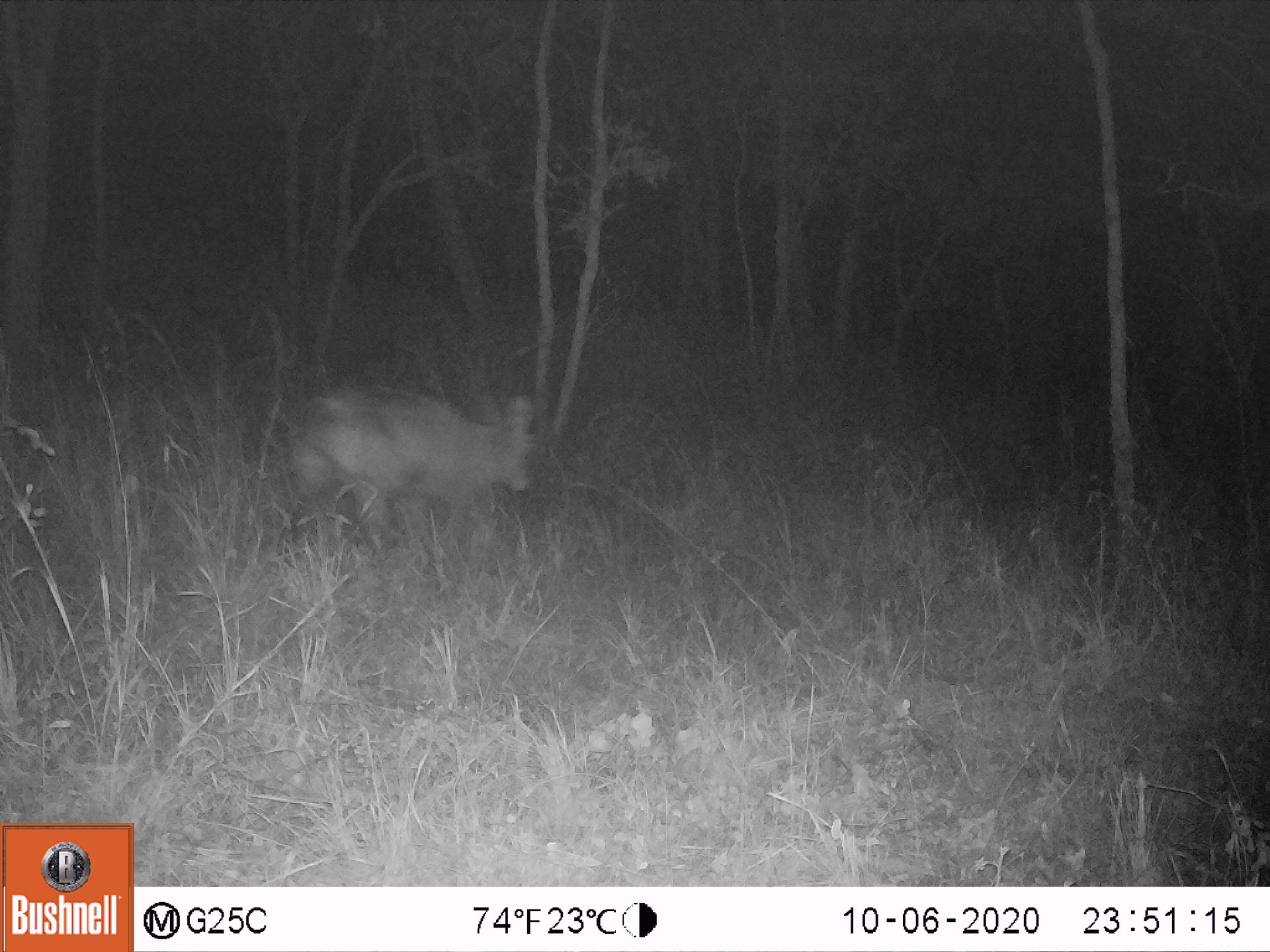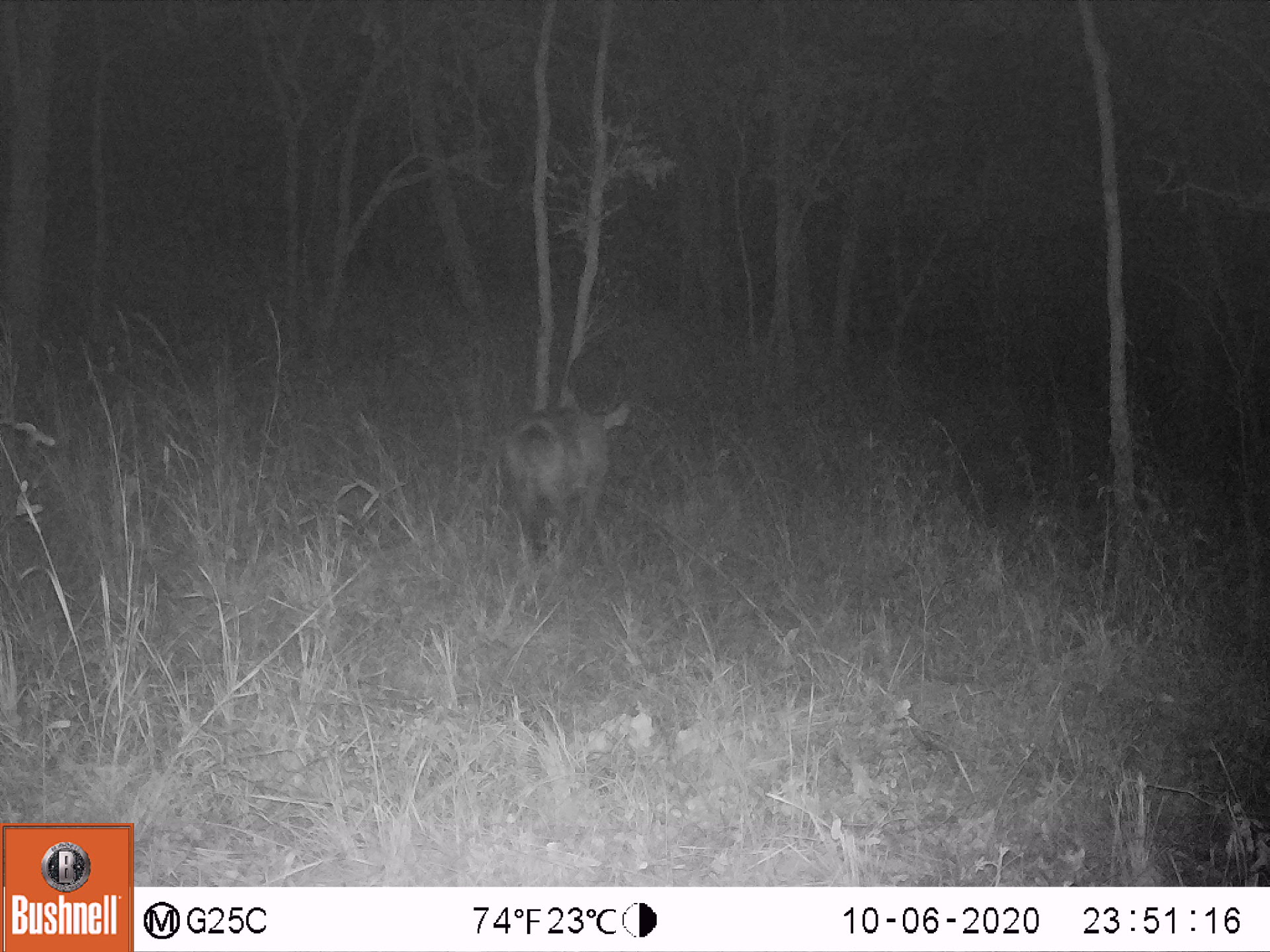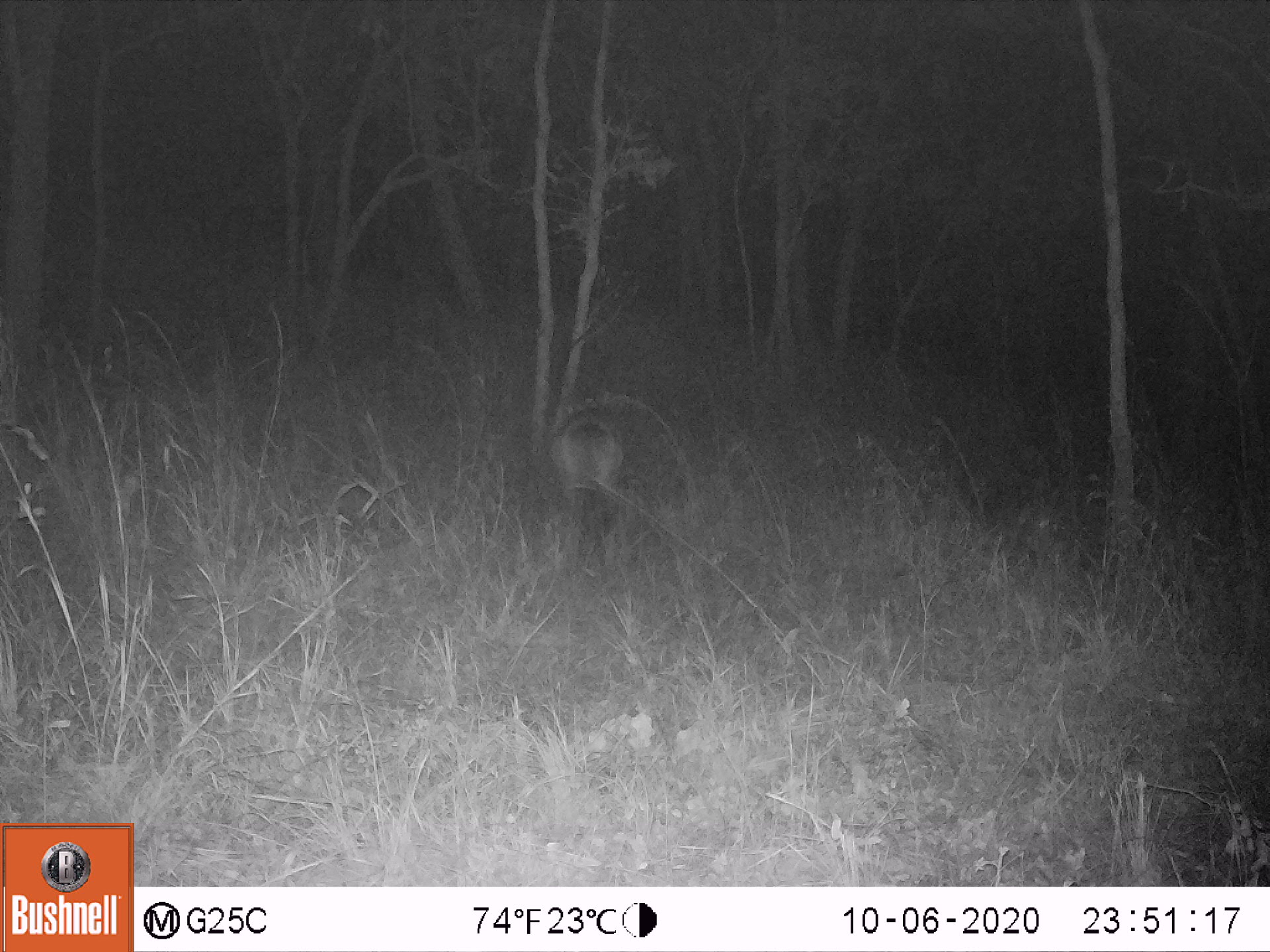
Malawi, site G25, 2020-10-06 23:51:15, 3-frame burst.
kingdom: Animalia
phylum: Chordata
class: Mammalia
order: Artiodactyla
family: Bovidae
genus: Kobus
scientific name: Kobus ellipsiprymnus ellipsiprymnus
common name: common waterbuck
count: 1